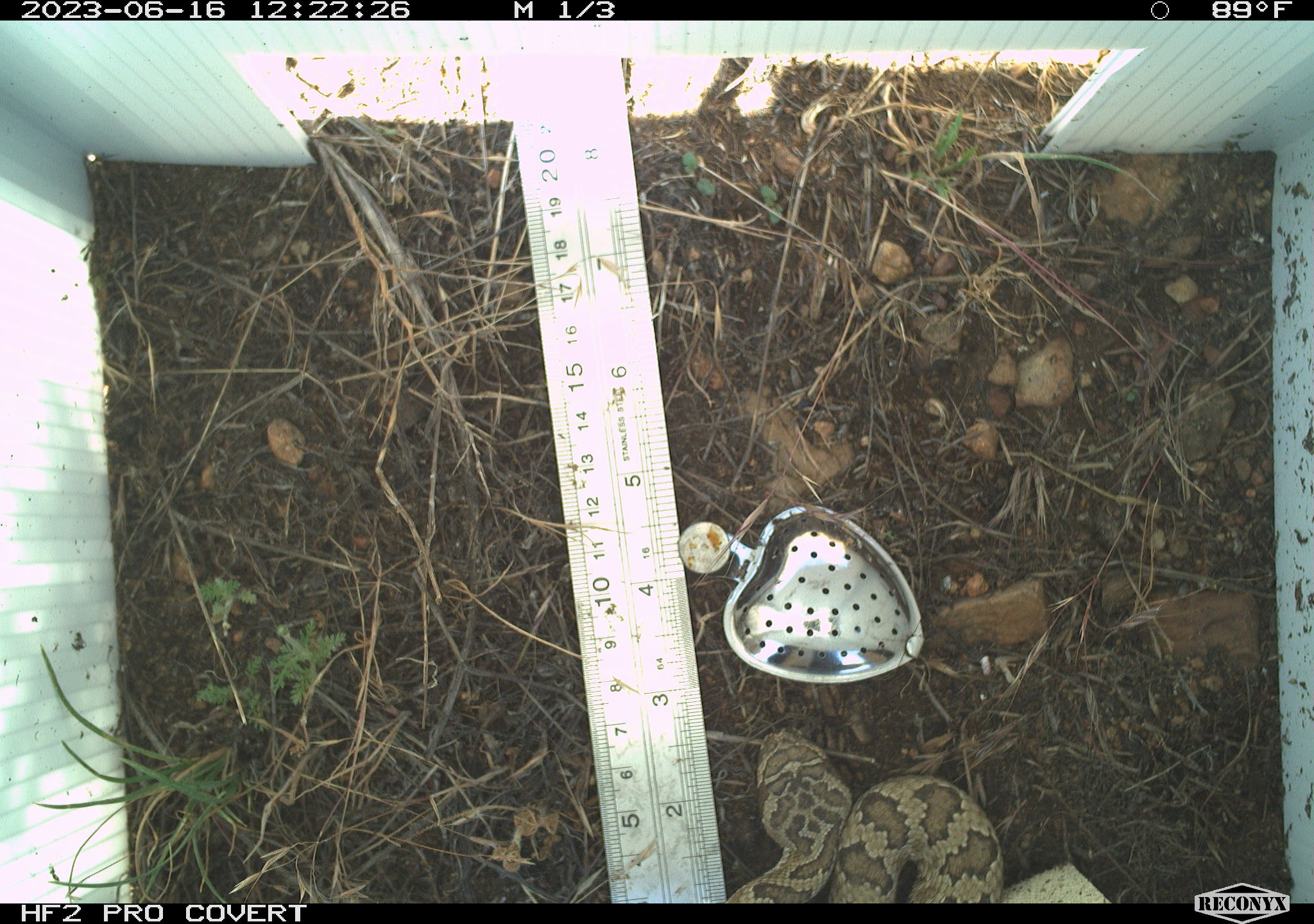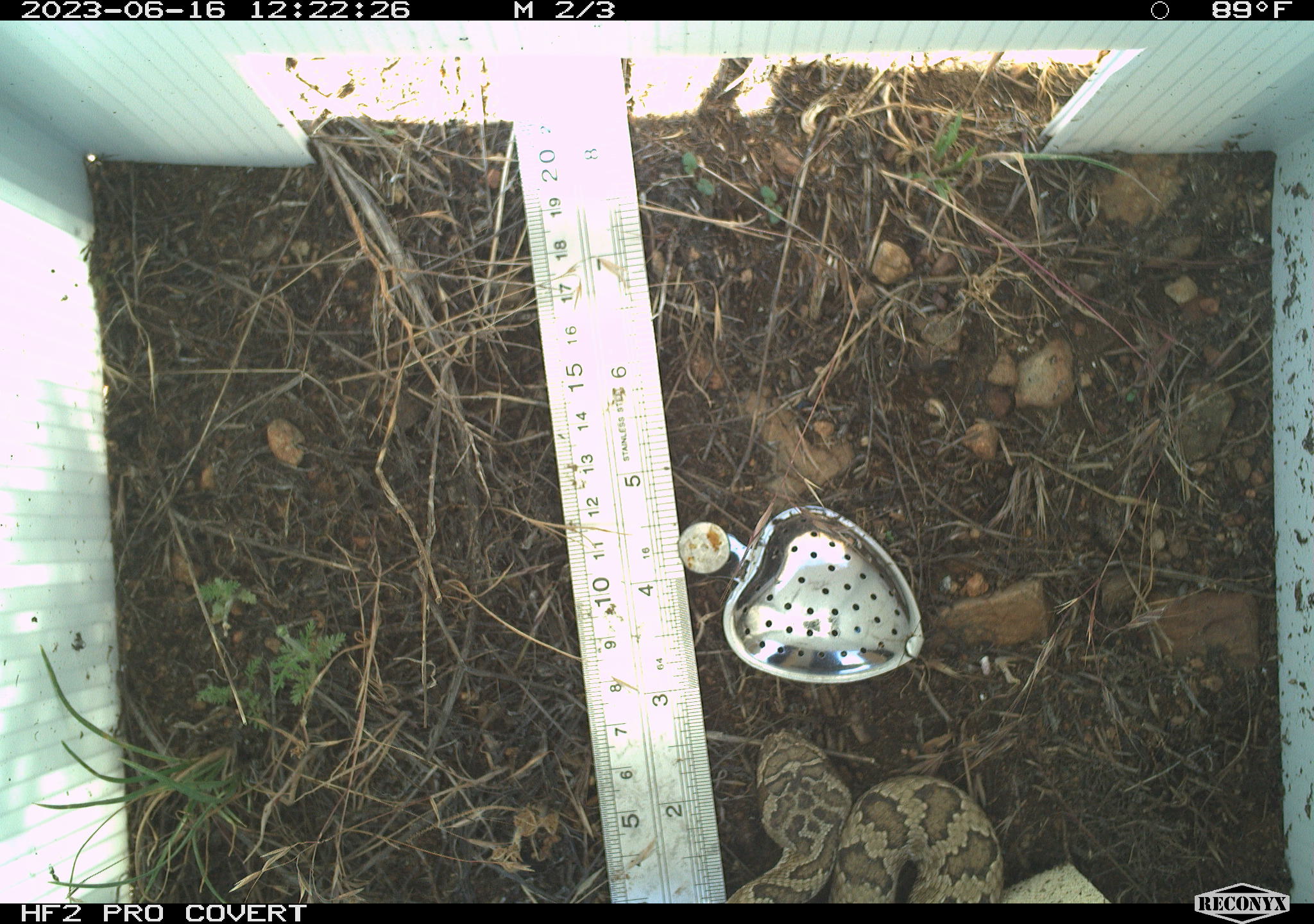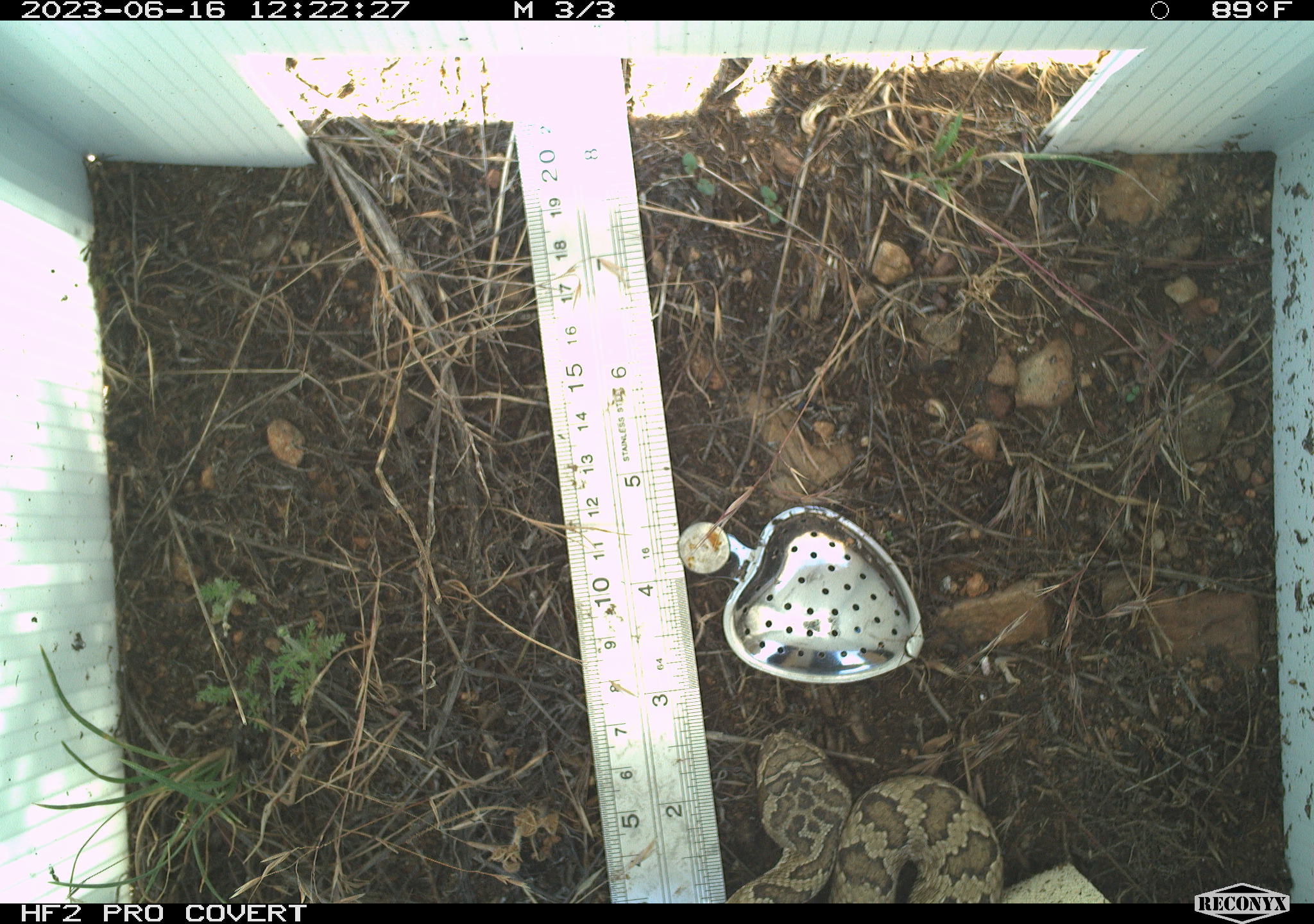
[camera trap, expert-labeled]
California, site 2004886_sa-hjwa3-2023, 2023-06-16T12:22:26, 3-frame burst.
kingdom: Animalia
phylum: Chordata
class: Reptilia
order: Squamata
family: Viperidae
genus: Crotalus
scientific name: Crotalus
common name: rattlers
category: crotalus species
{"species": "crotalus species (rattlers) (Crotalus)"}